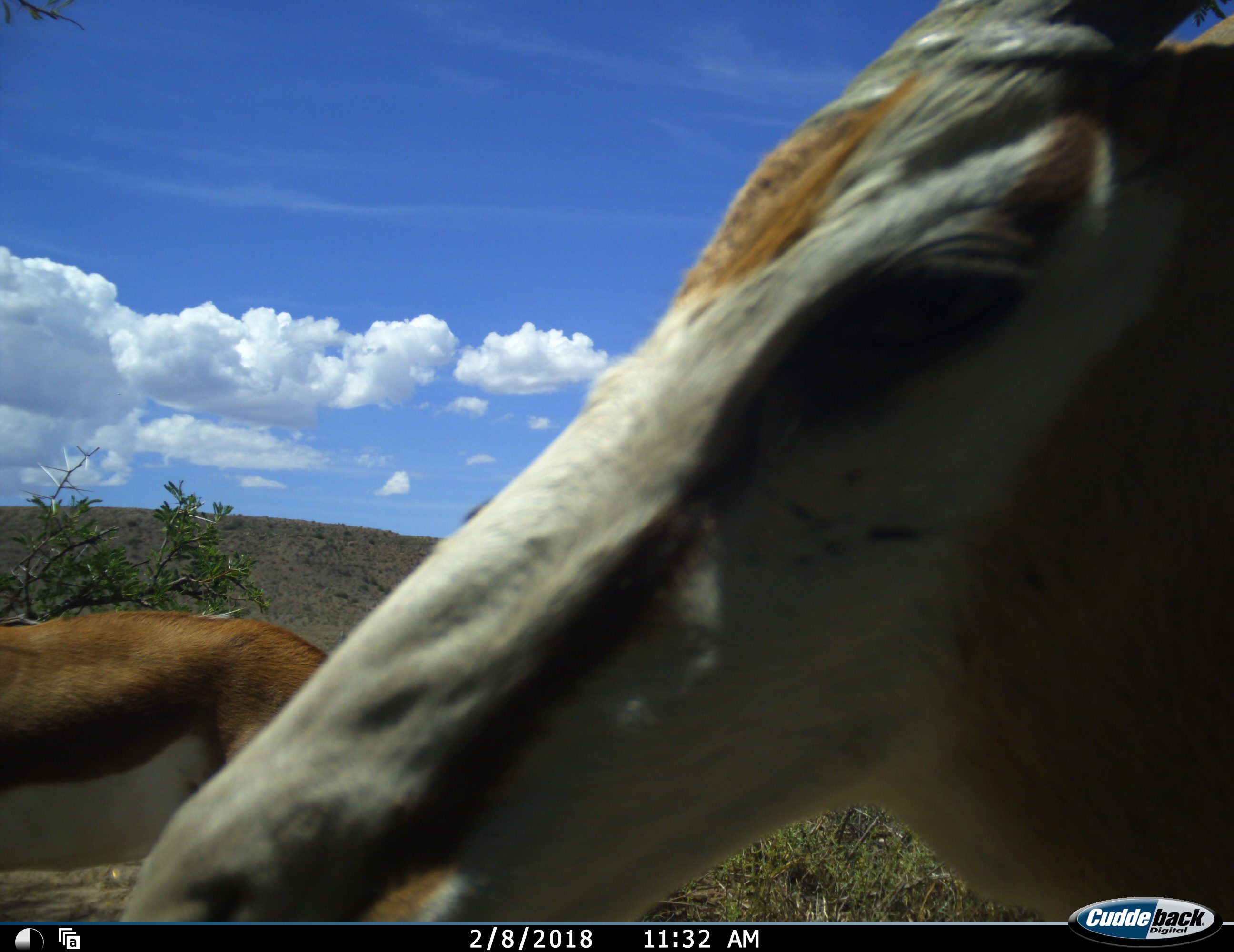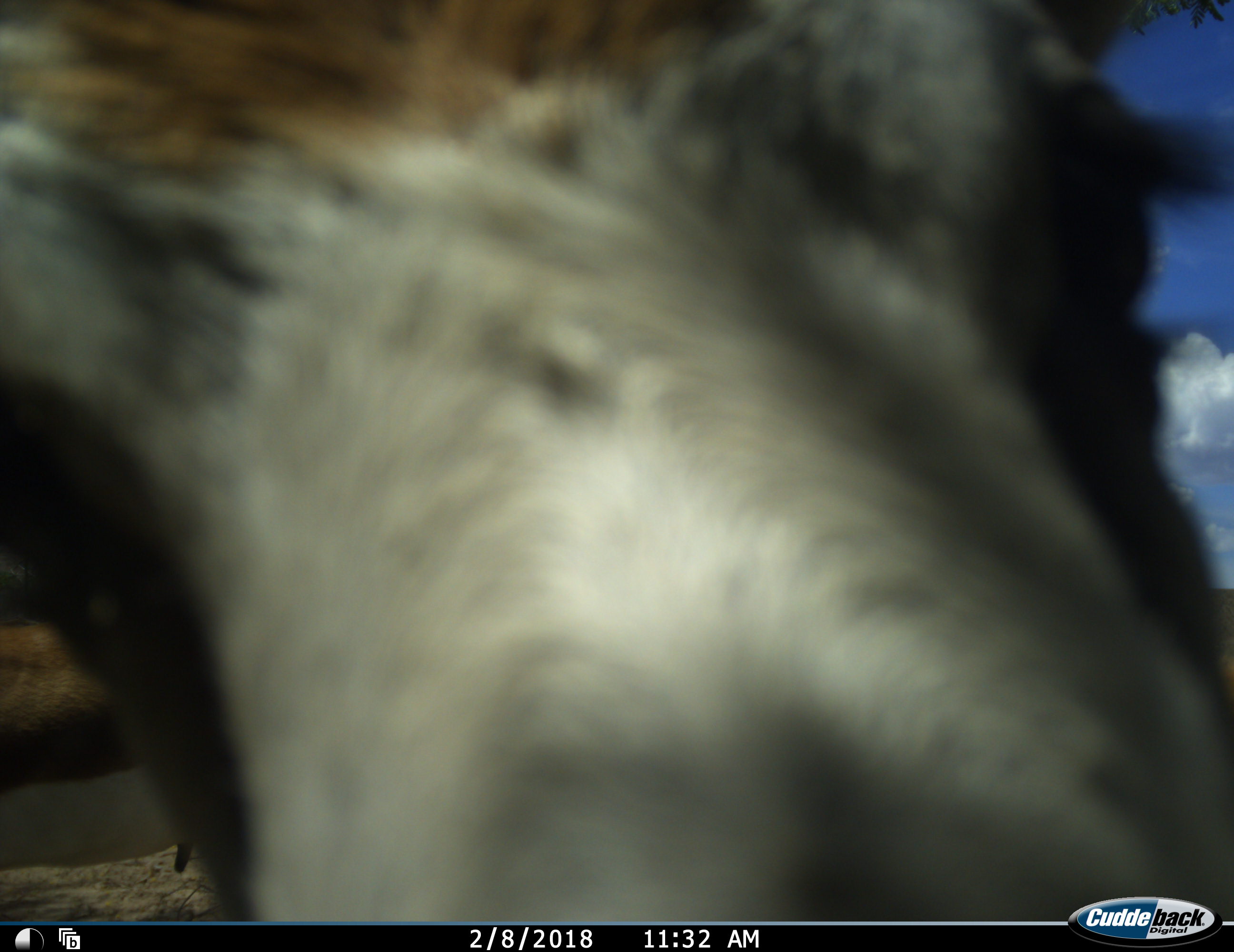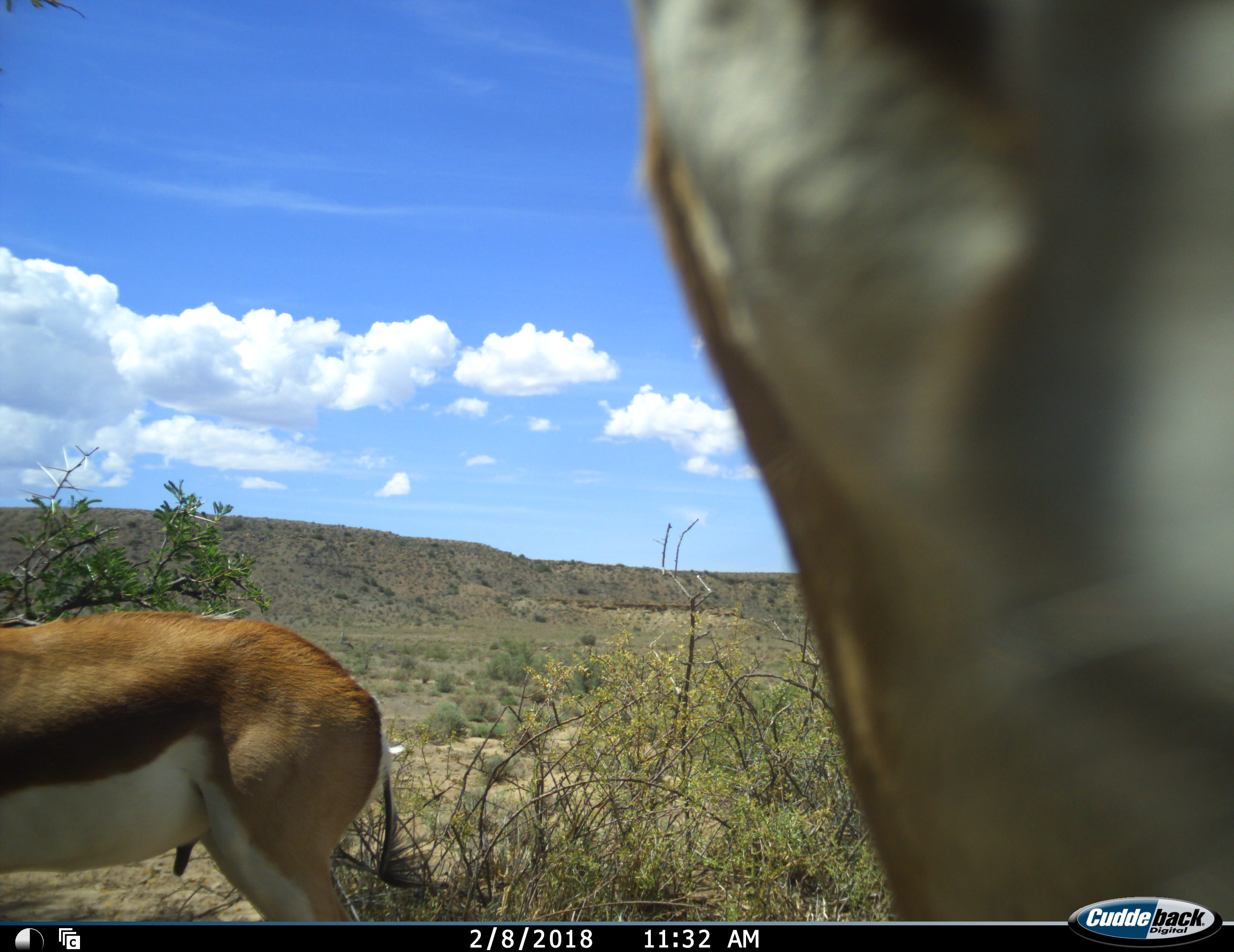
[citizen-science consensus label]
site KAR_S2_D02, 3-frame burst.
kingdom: Animalia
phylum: Chordata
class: Mammalia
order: Artiodactyla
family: Bovidae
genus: Antidorcas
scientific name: Antidorcas marsupialis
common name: springbok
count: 2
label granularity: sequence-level